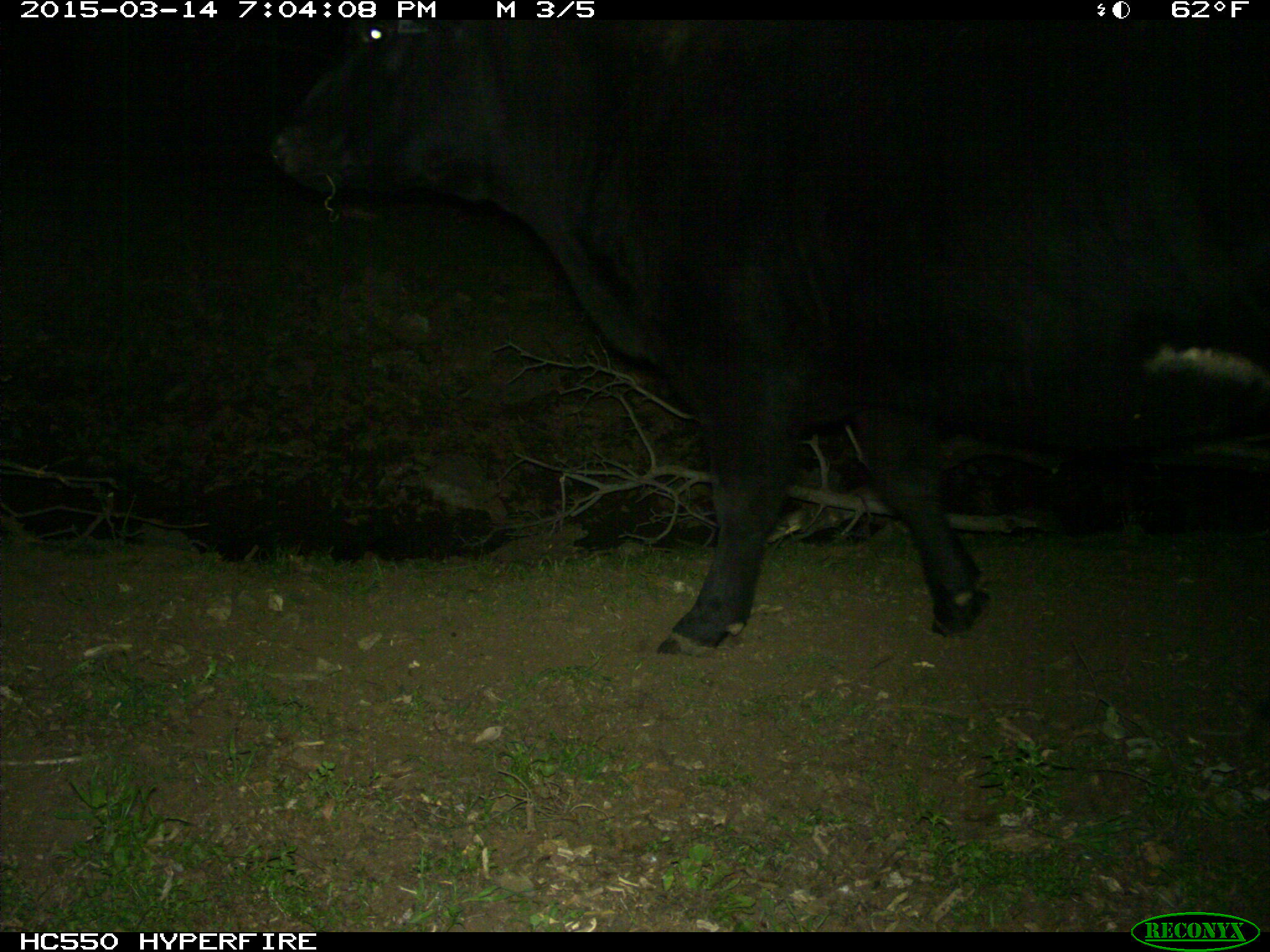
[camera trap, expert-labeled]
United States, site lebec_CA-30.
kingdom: Animalia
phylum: Chordata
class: Mammalia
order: Artiodactyla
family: Bovidae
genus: Bos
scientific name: Bos taurus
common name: domestic cow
Bos taurus (domestic cow).